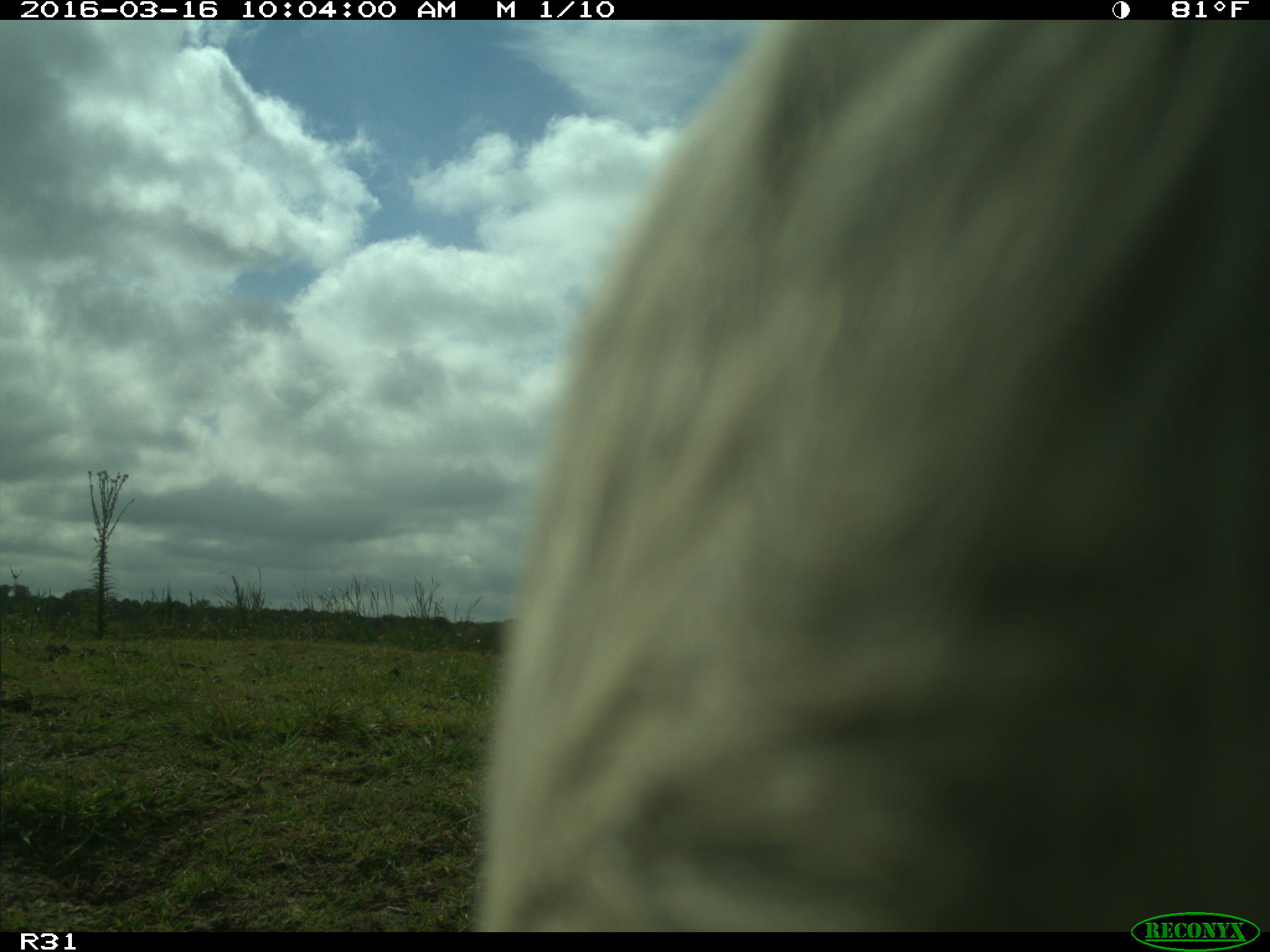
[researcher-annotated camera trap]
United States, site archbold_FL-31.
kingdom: Animalia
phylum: Chordata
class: Mammalia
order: Artiodactyla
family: Bovidae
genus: Bos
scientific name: Bos taurus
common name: domestic cow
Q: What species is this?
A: Bos taurus (domestic cow).